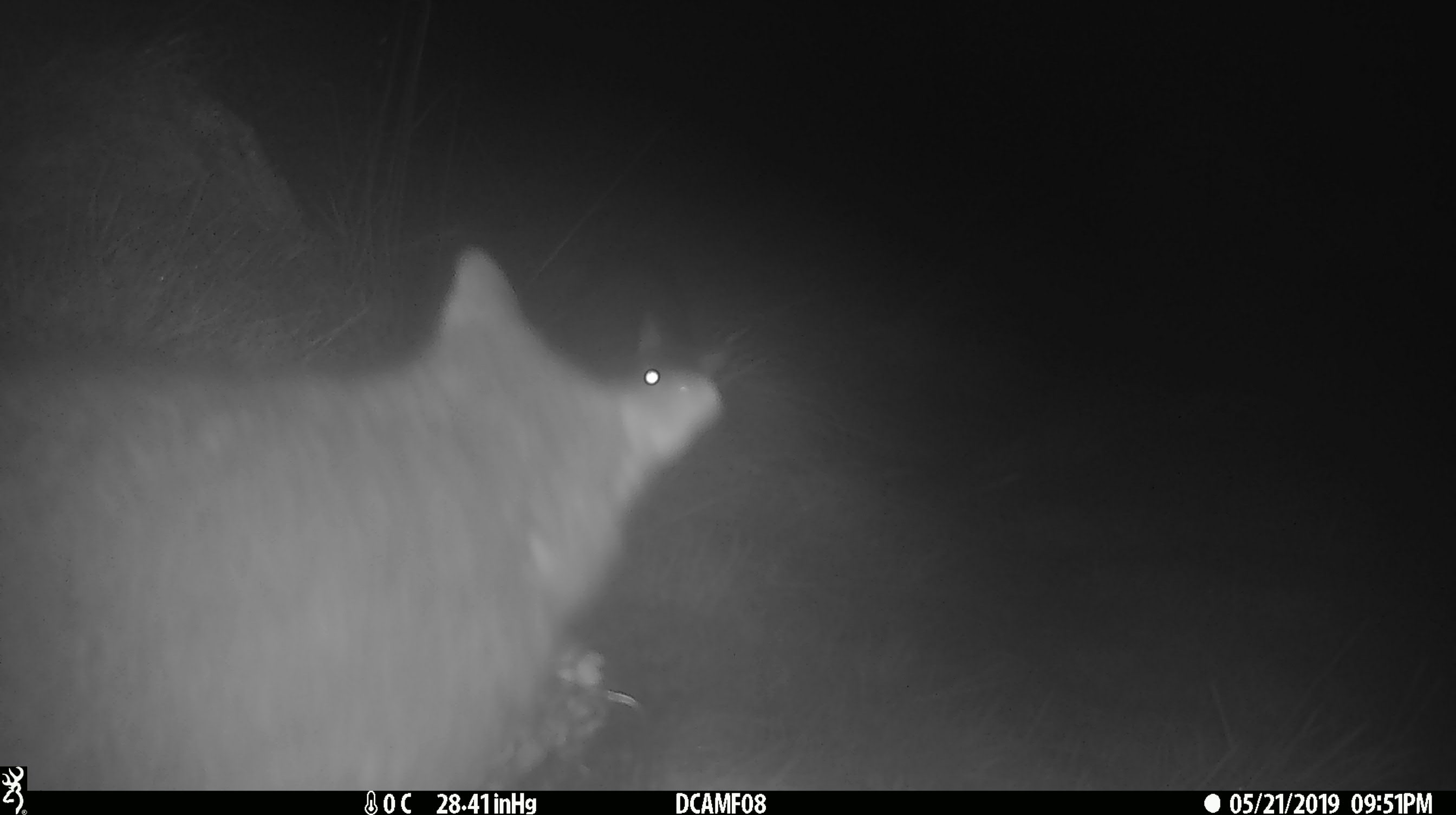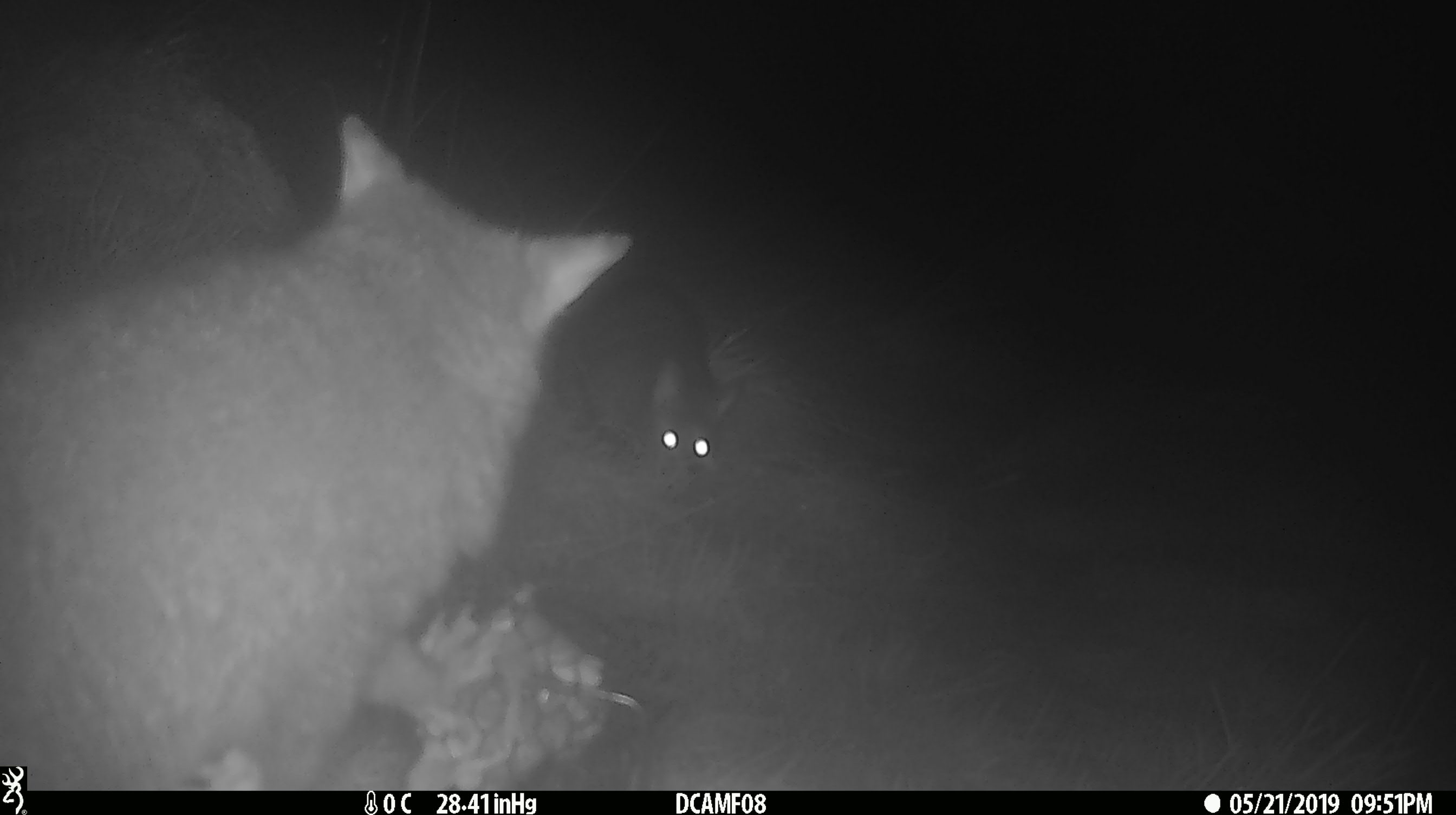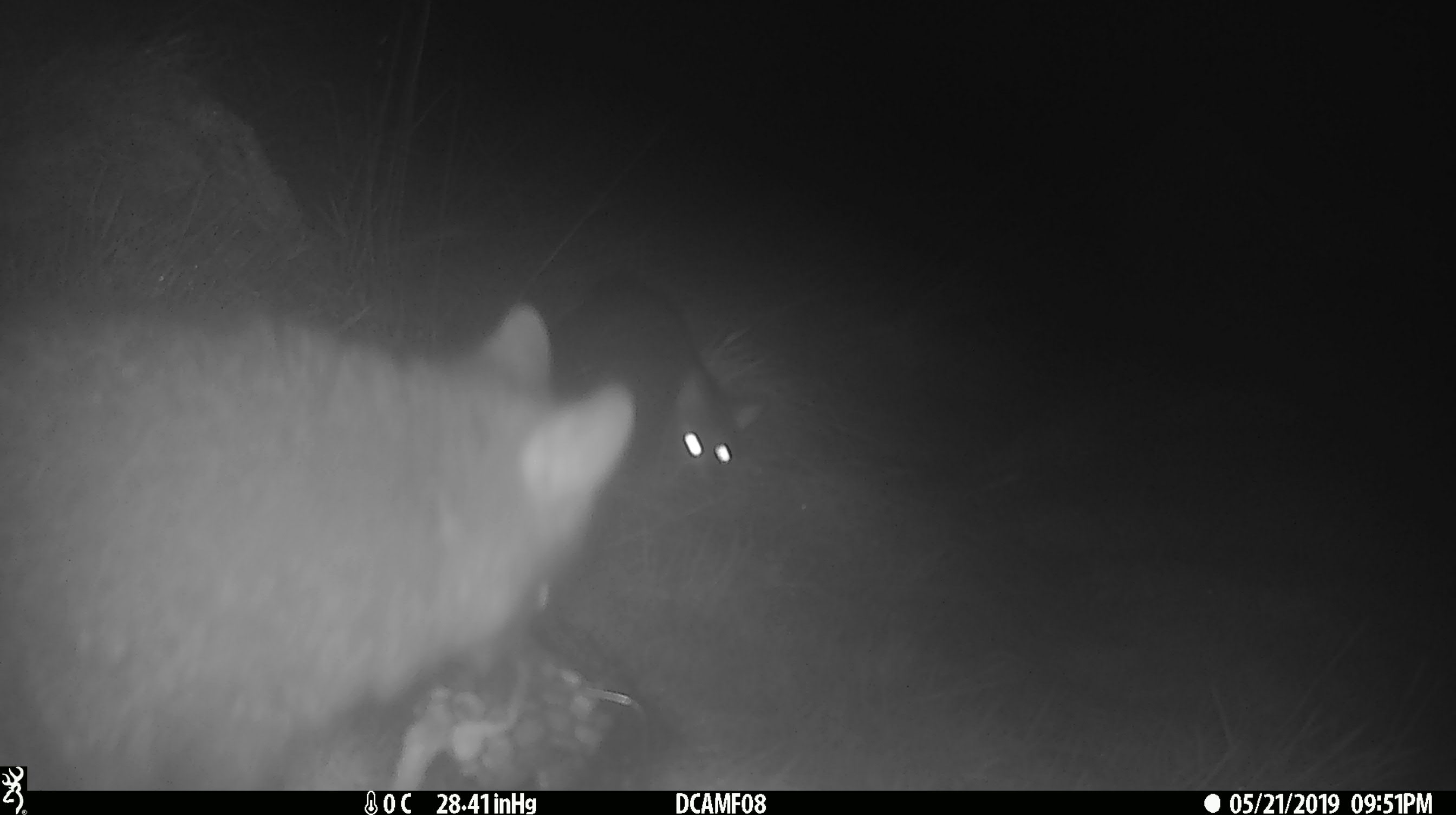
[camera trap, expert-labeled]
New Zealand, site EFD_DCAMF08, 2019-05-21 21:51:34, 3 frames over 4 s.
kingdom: Animalia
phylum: Chordata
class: Mammalia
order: Diprotodontia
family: Phalangeridae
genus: Trichosurus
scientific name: Trichosurus vulpecula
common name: common brushtail possum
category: possum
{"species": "possum (common brushtail possum) (Trichosurus vulpecula)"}